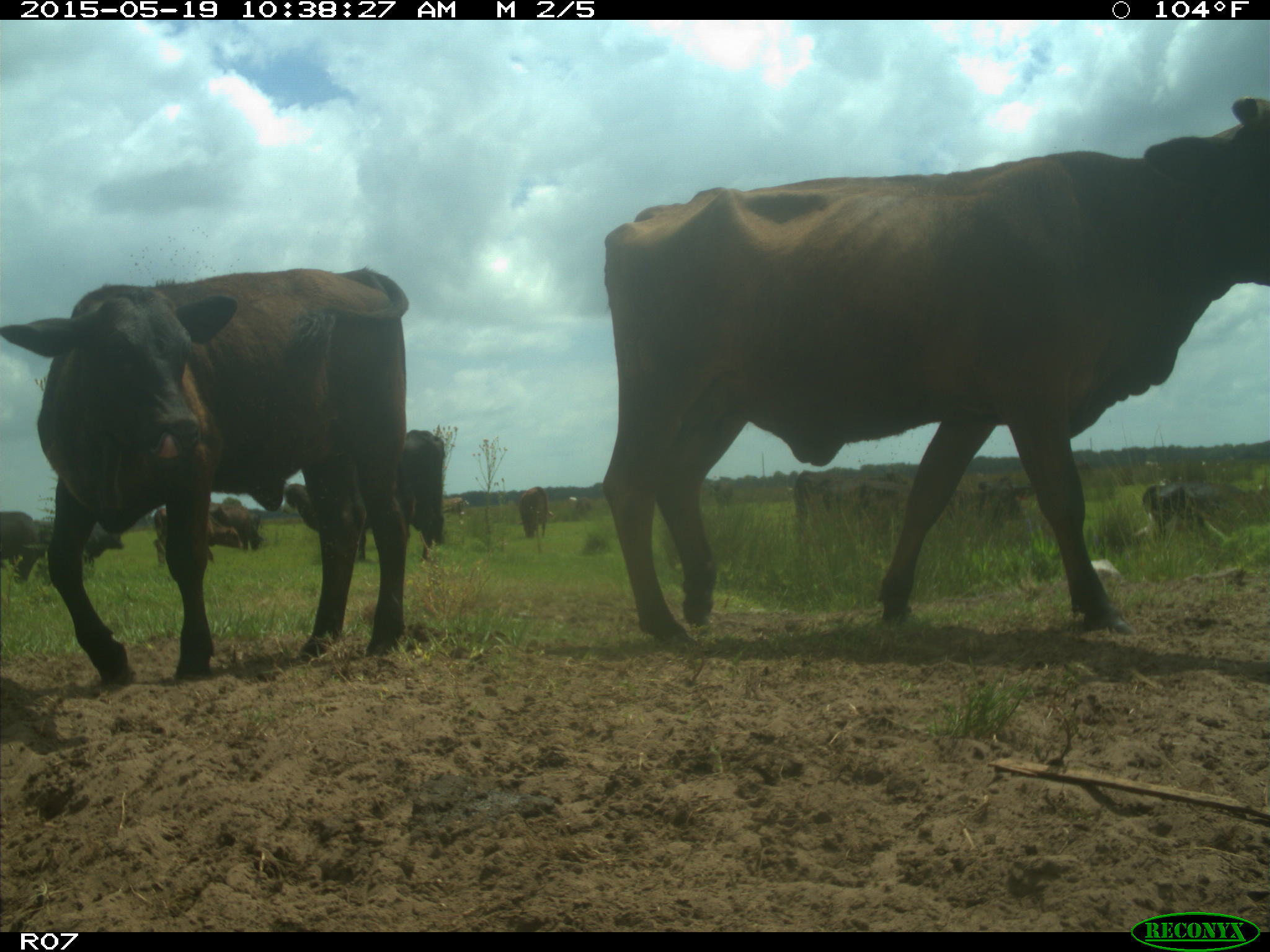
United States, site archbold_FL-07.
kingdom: Animalia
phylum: Chordata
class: Mammalia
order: Artiodactyla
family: Bovidae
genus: Bos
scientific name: Bos taurus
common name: domestic cow